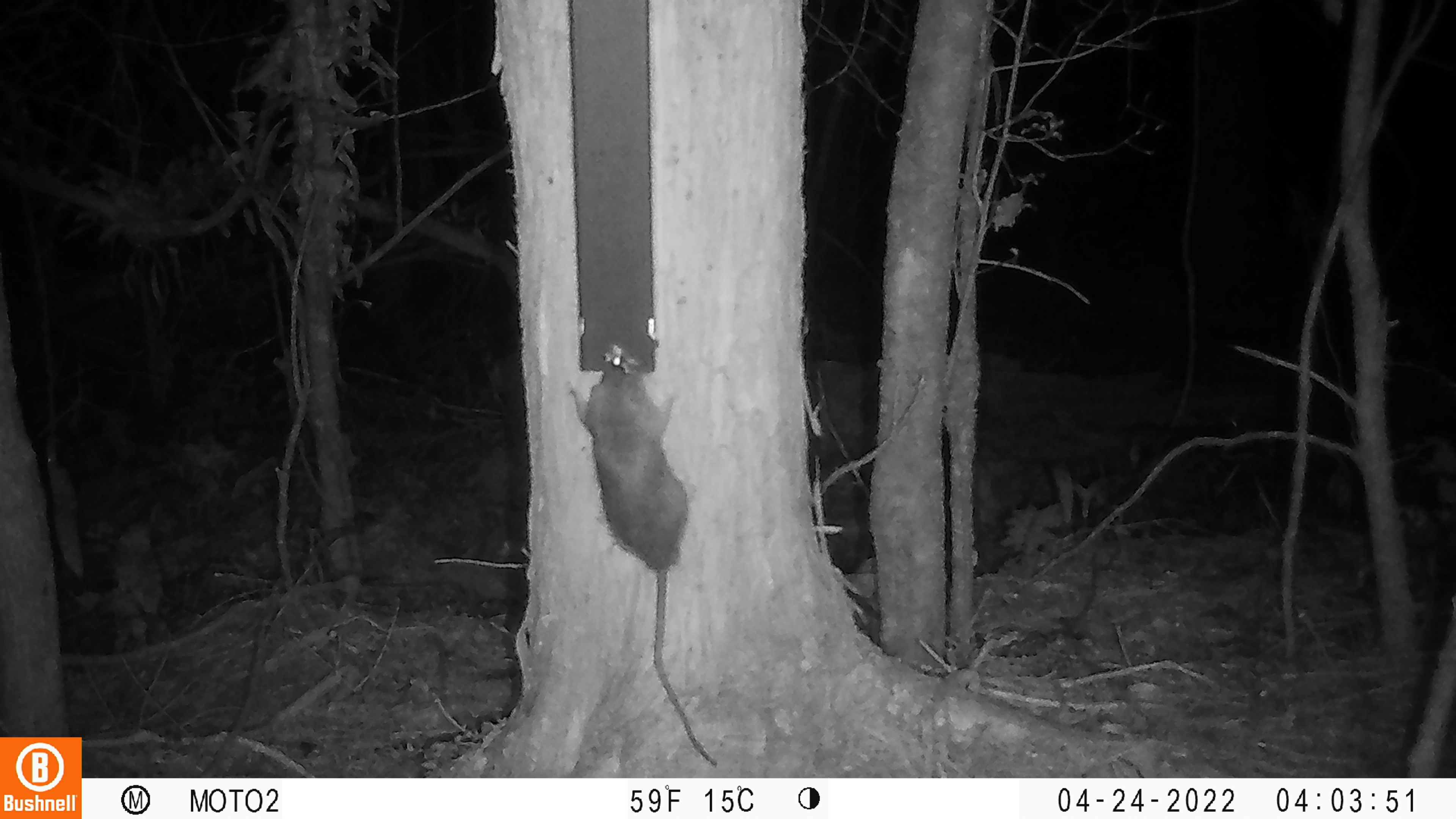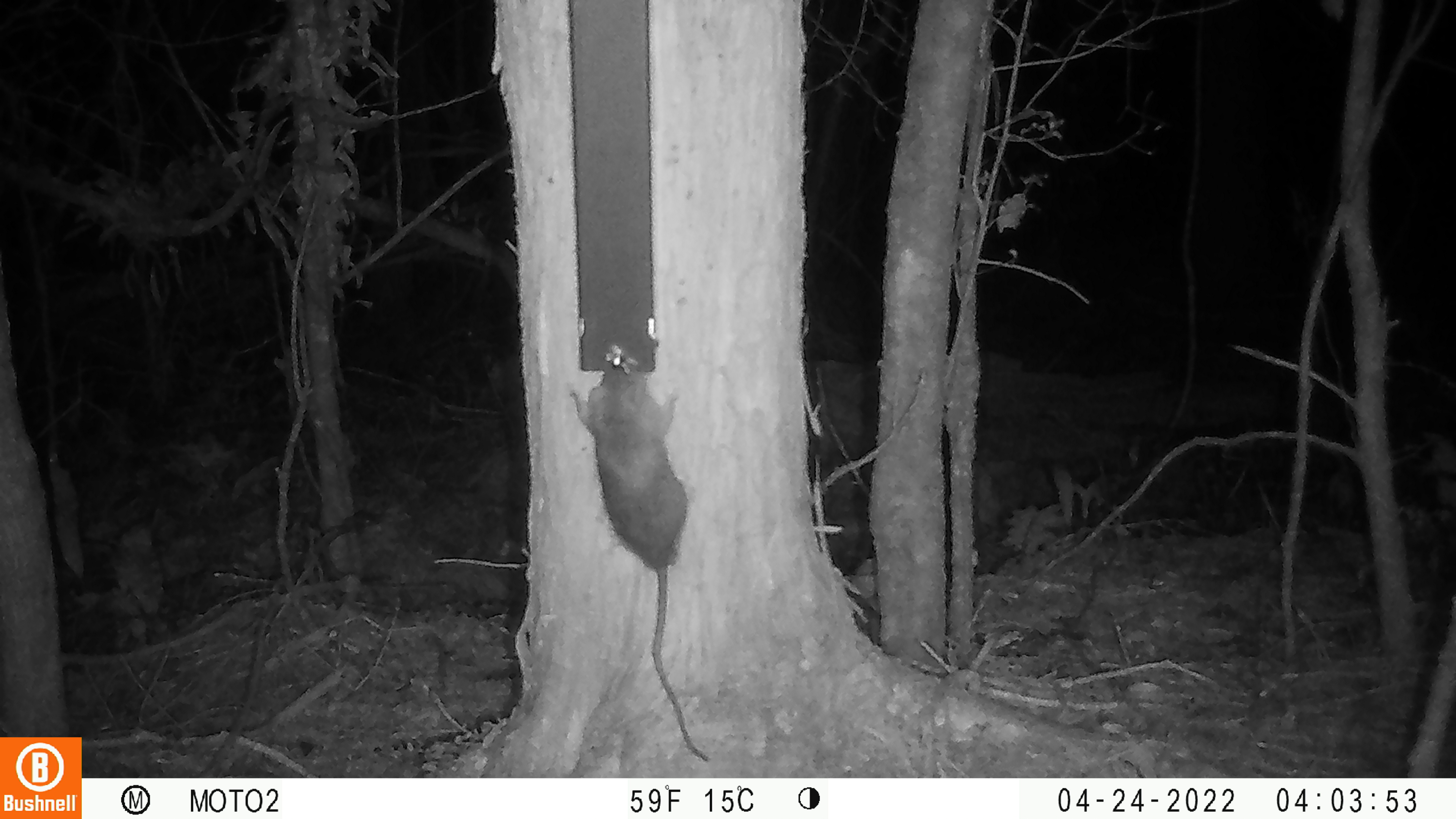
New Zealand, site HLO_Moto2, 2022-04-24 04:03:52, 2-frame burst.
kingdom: Animalia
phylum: Chordata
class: Mammalia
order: Rodentia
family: Muridae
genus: Rattus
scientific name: Rattus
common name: rat